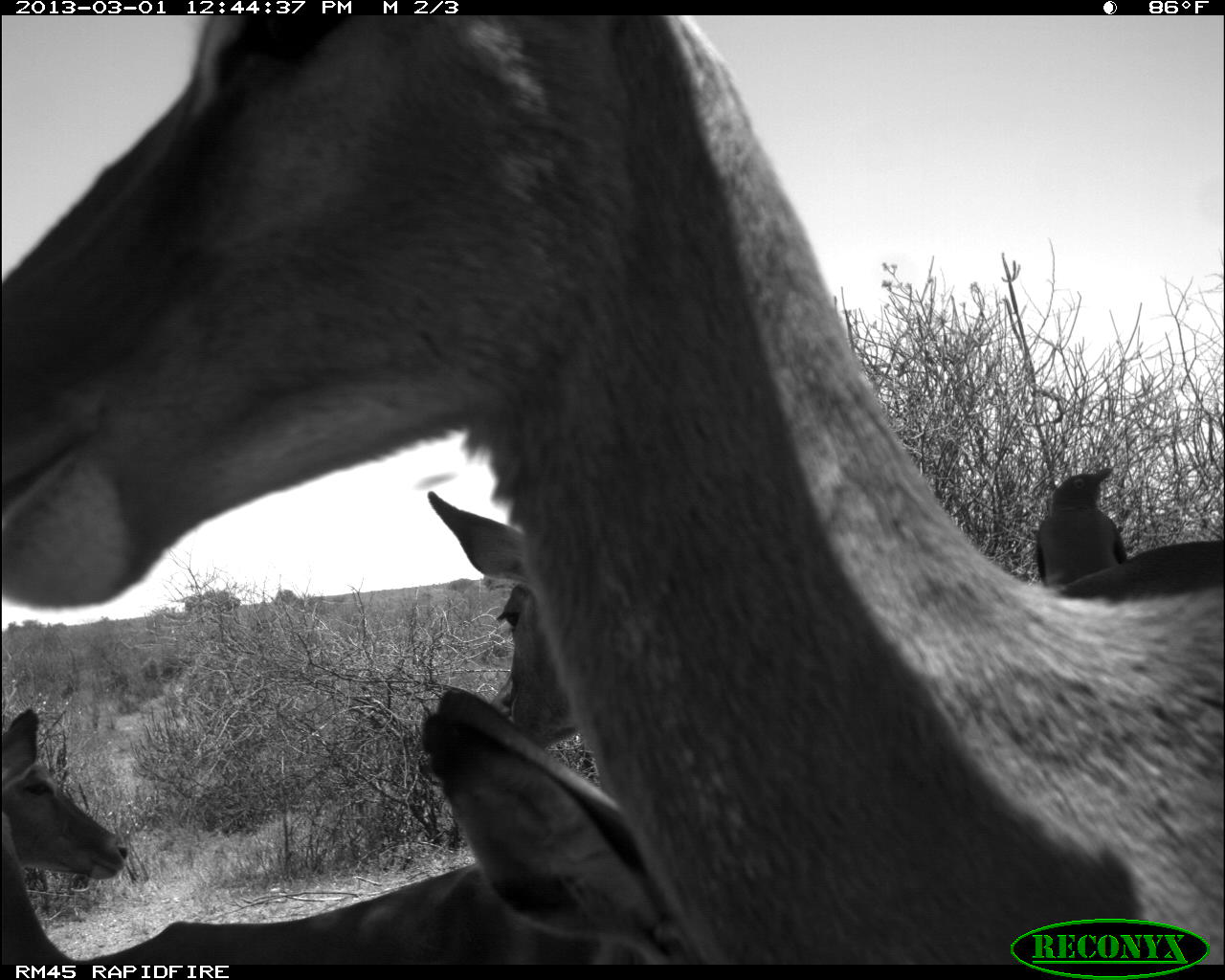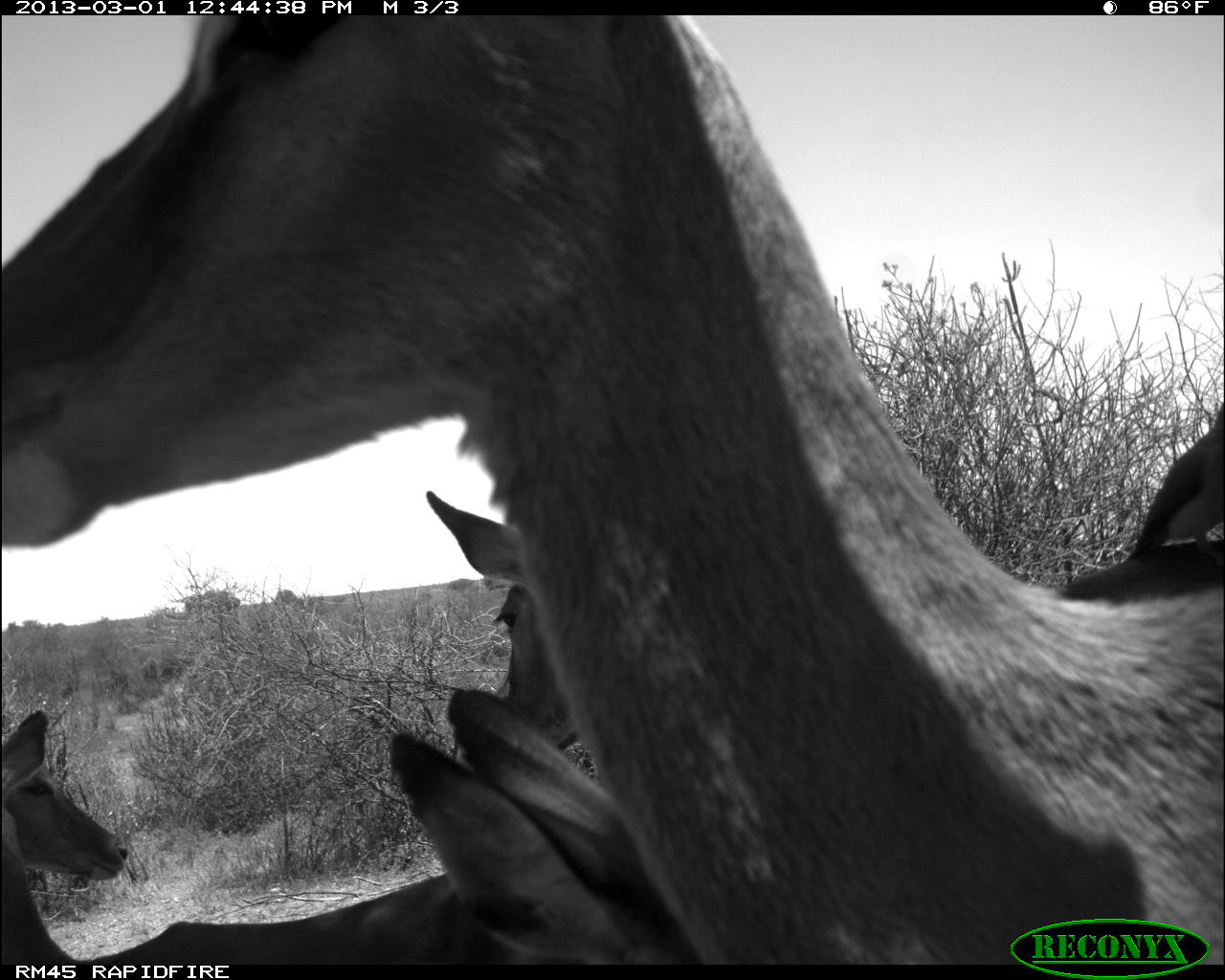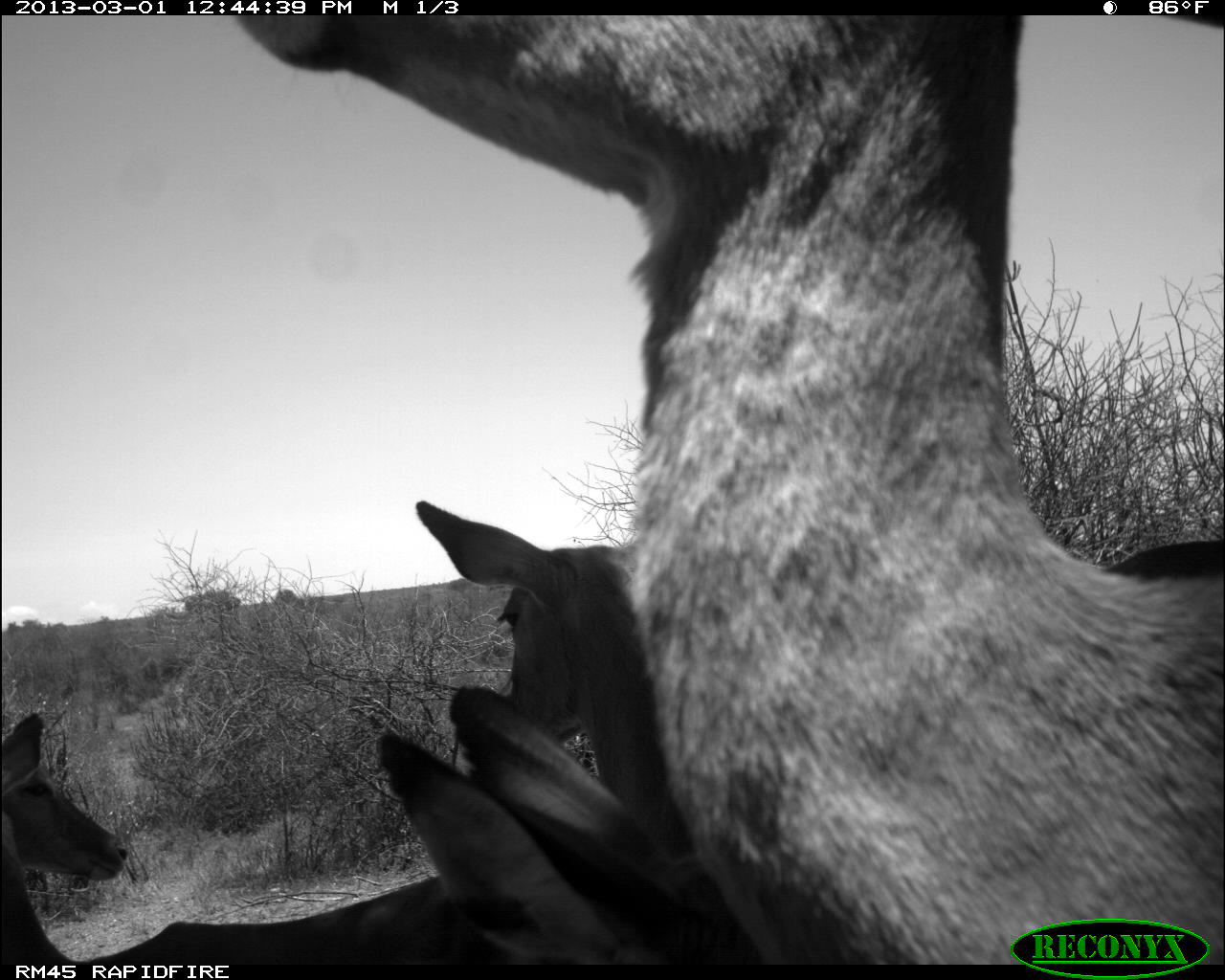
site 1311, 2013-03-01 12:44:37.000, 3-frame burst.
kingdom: Animalia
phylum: Chordata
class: Mammalia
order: Artiodactyla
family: Bovidae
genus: Aepyceros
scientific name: Aepyceros melampus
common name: impala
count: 4